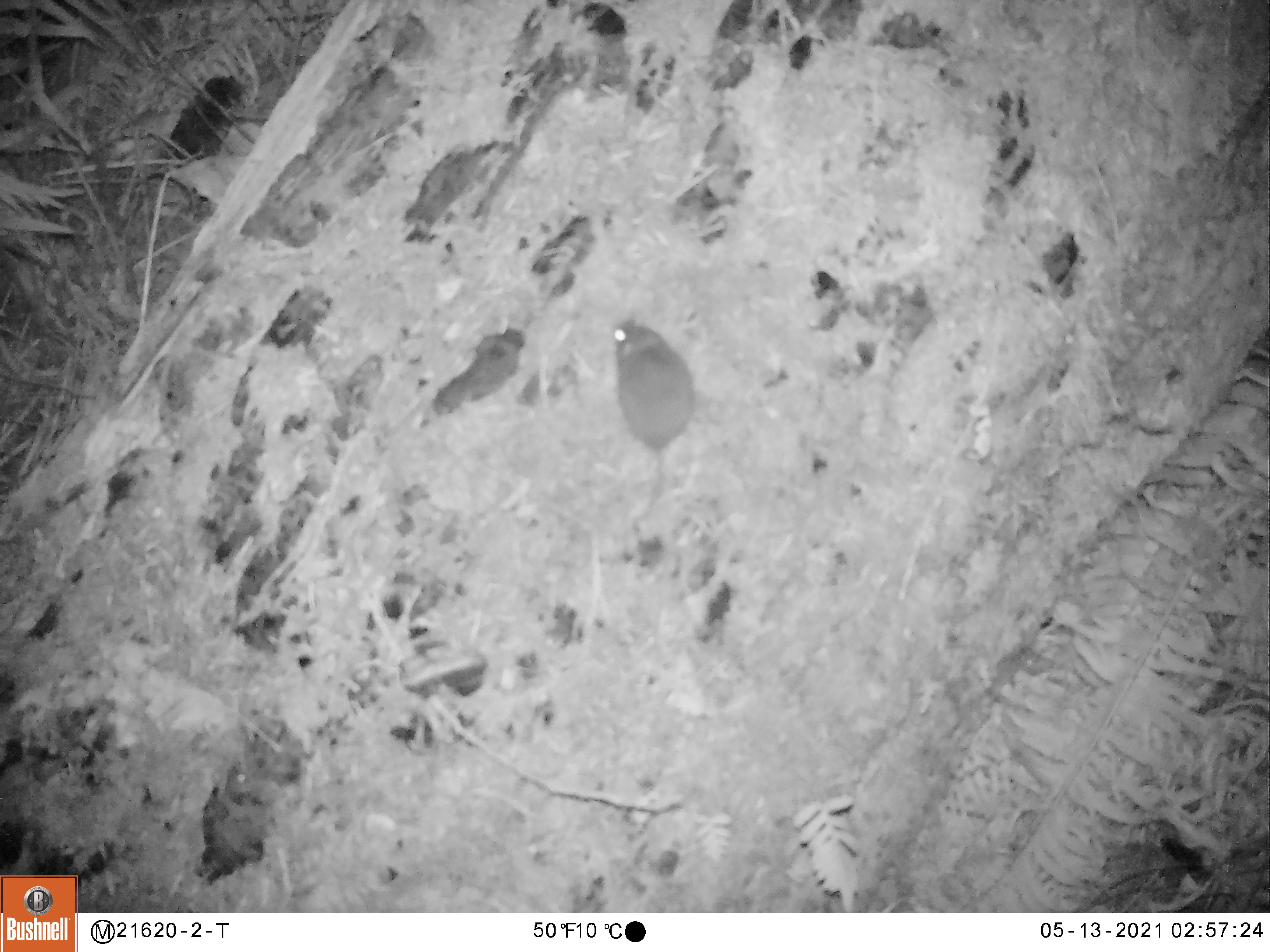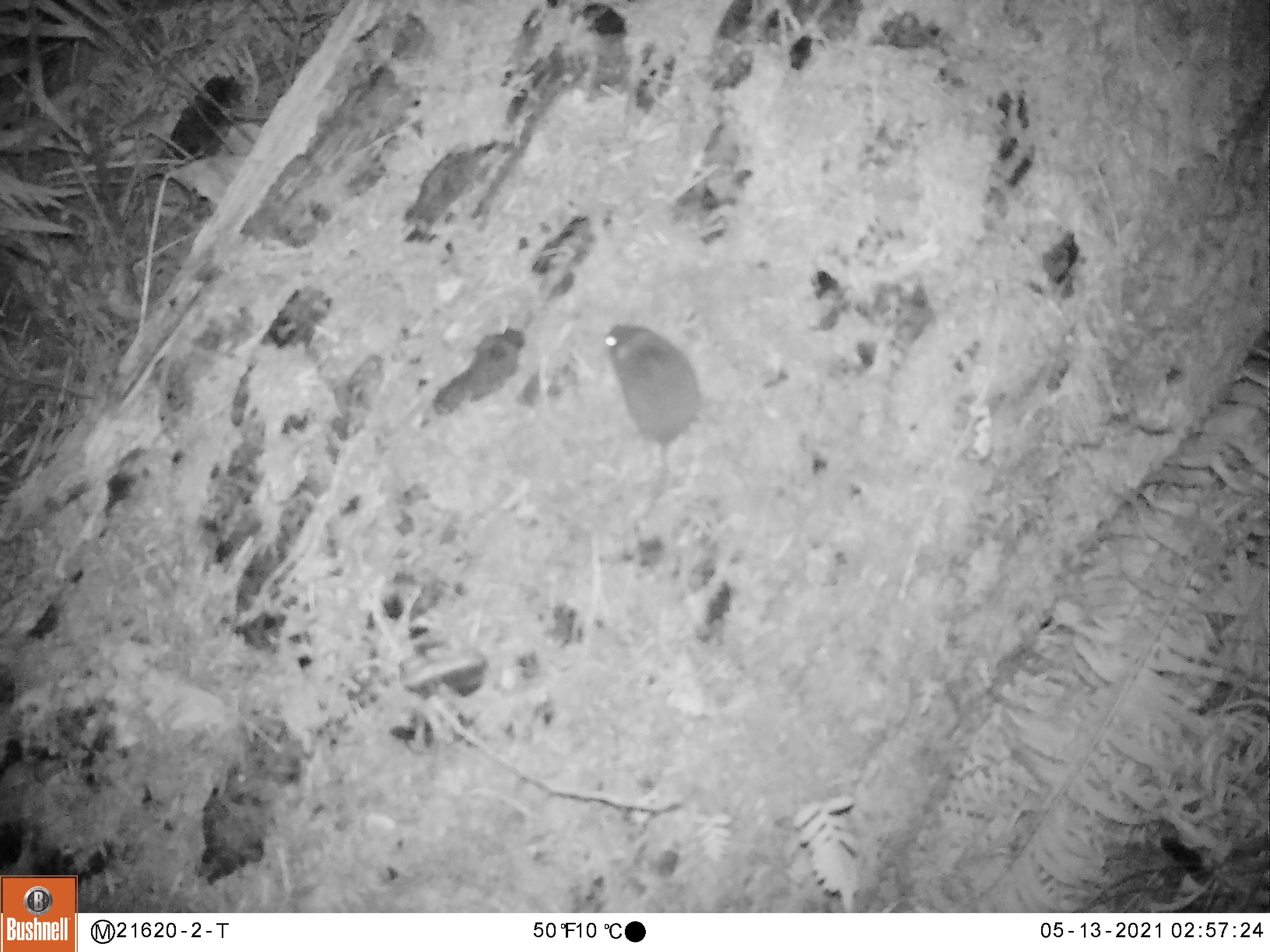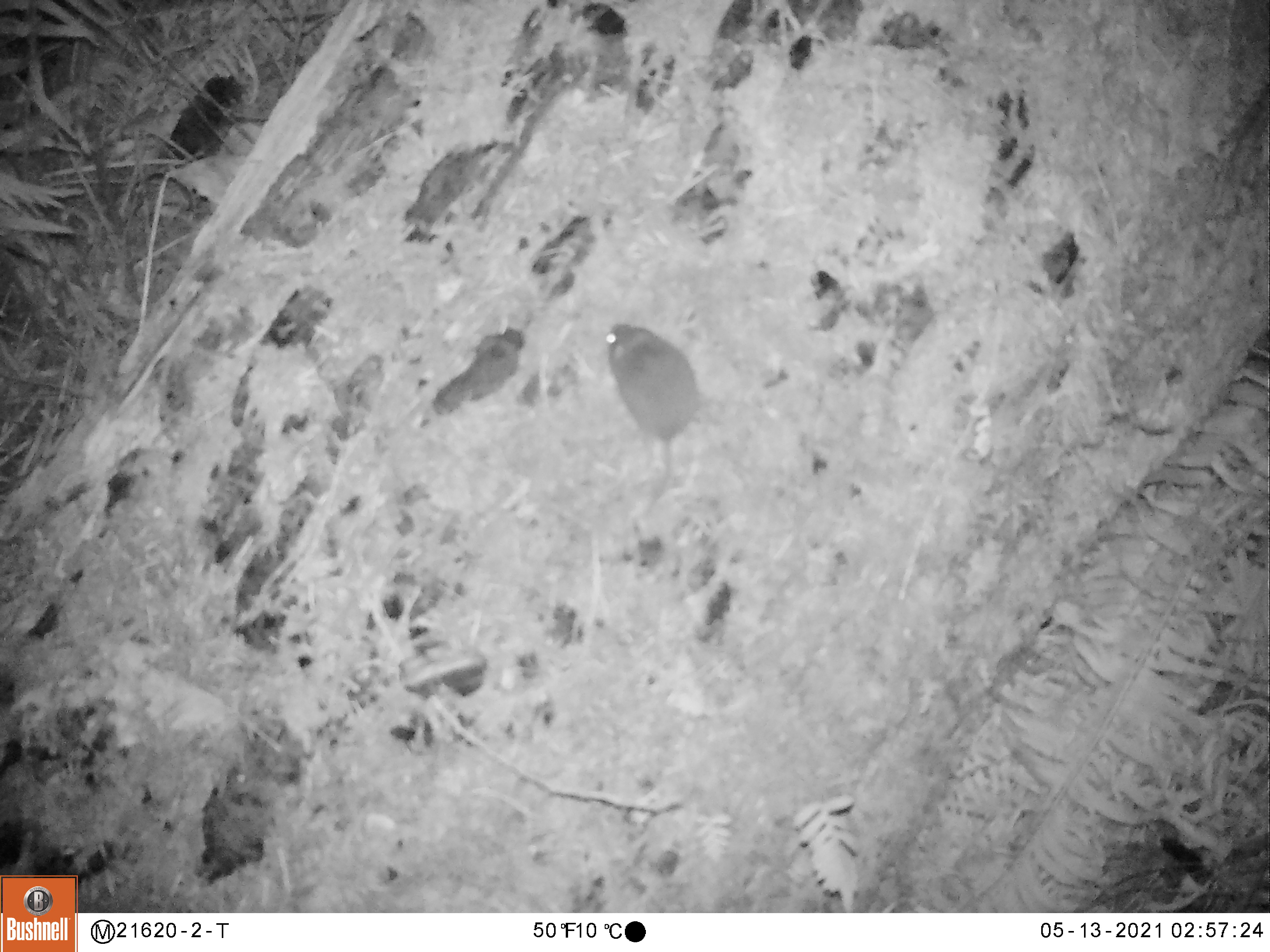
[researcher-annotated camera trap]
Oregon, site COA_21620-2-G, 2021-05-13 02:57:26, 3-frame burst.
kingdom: Animalia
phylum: Chordata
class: Mammalia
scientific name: Mammalia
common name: small mammal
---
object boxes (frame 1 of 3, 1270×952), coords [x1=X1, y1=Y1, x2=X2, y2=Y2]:
small mammal: [x1=573, y1=293, x2=752, y2=572]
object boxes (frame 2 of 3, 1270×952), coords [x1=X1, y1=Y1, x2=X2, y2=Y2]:
small mammal: [x1=571, y1=303, x2=746, y2=573]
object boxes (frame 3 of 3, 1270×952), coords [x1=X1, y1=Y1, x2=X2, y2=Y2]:
small mammal: [x1=565, y1=299, x2=750, y2=558]